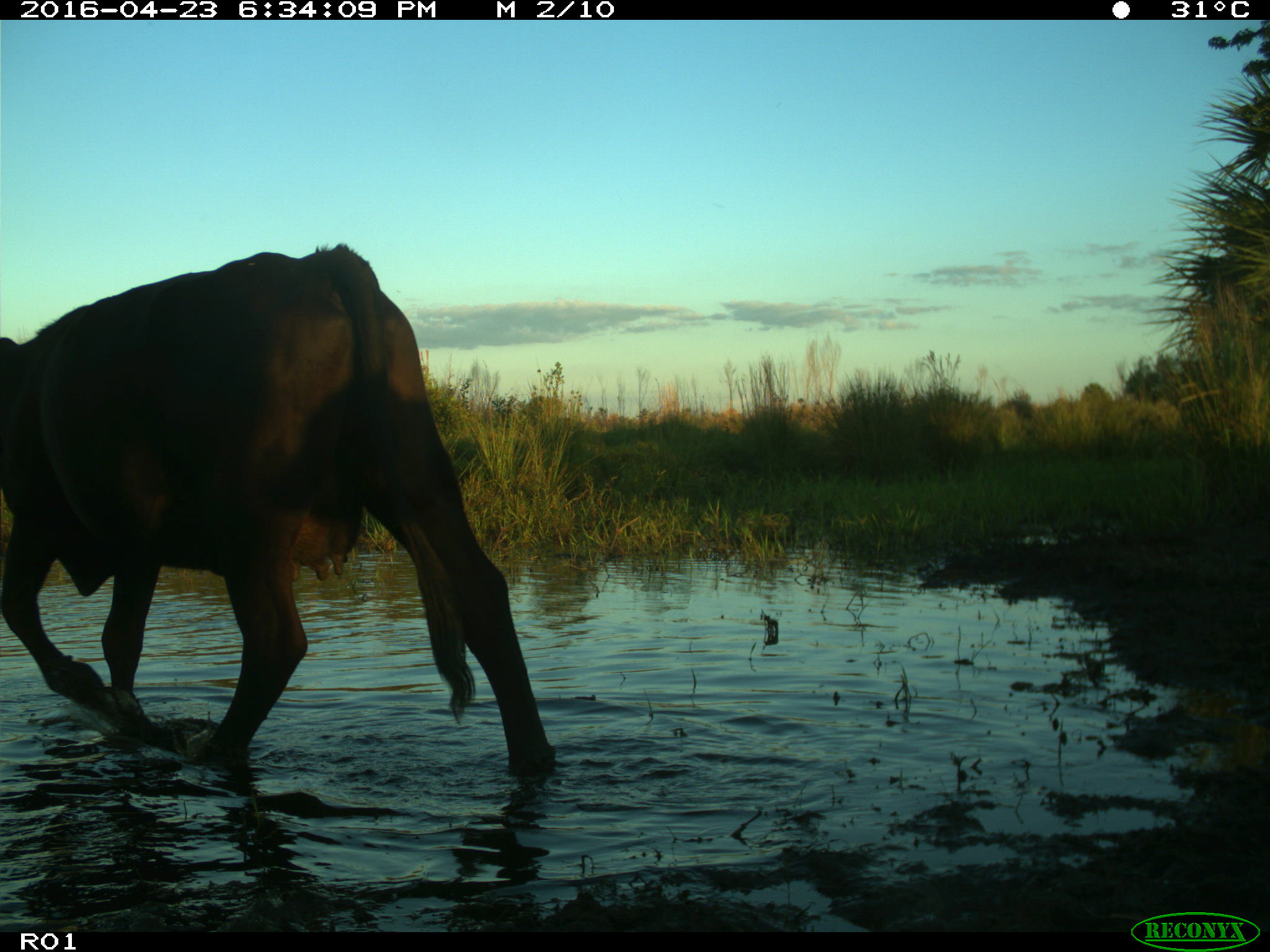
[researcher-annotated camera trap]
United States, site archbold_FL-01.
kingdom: Animalia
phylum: Chordata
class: Mammalia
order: Artiodactyla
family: Bovidae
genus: Bos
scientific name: Bos taurus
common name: domestic cow